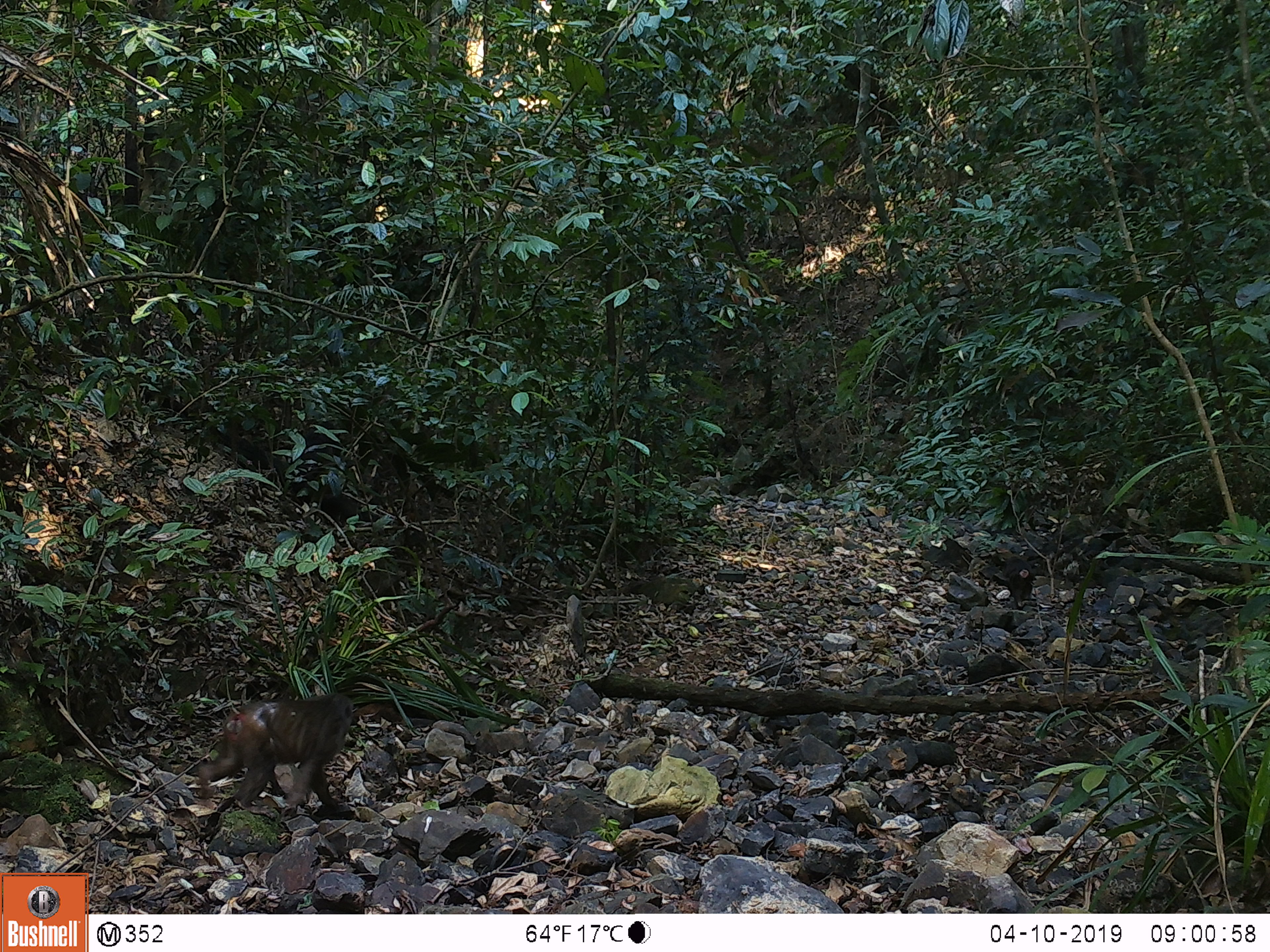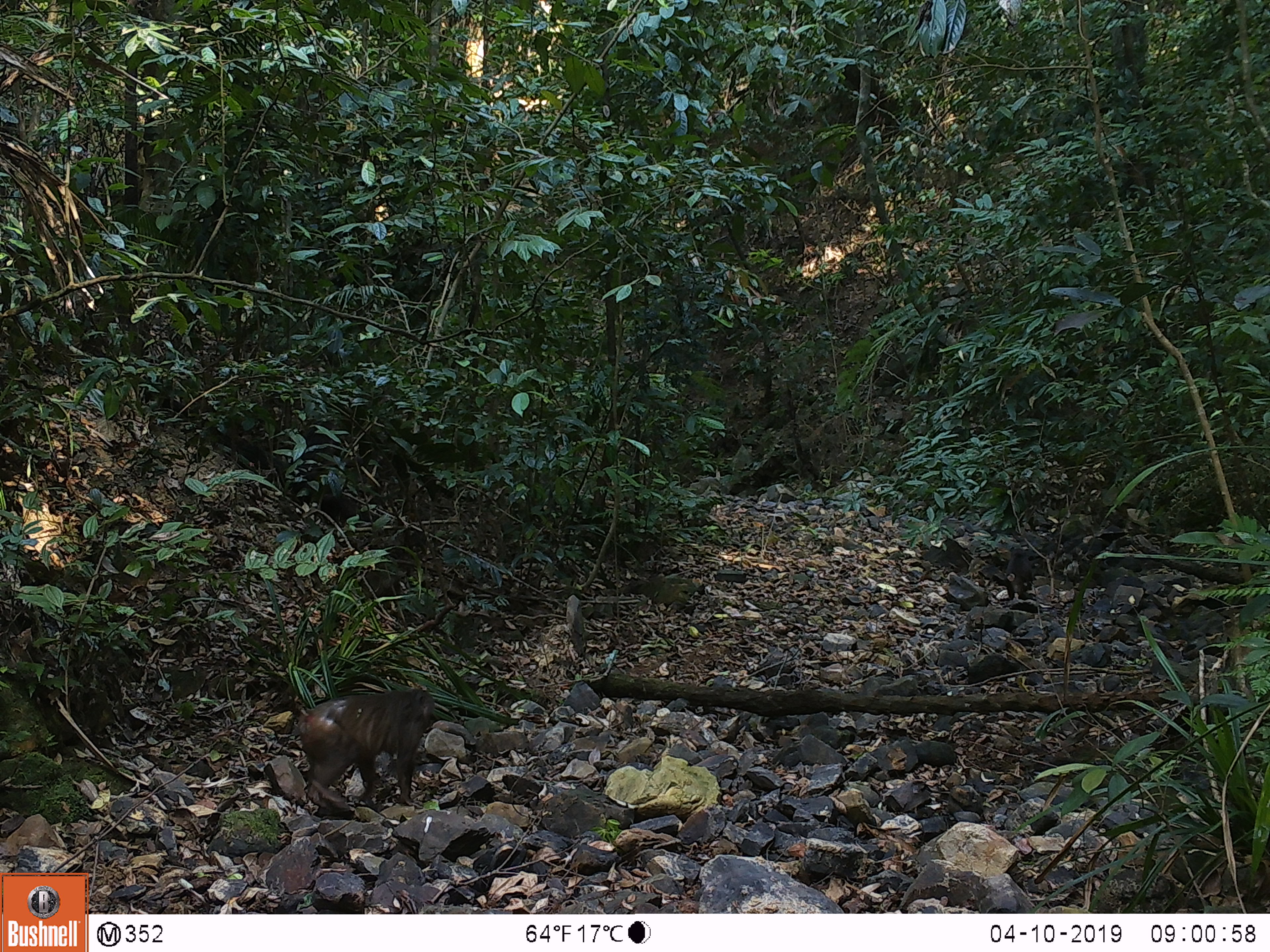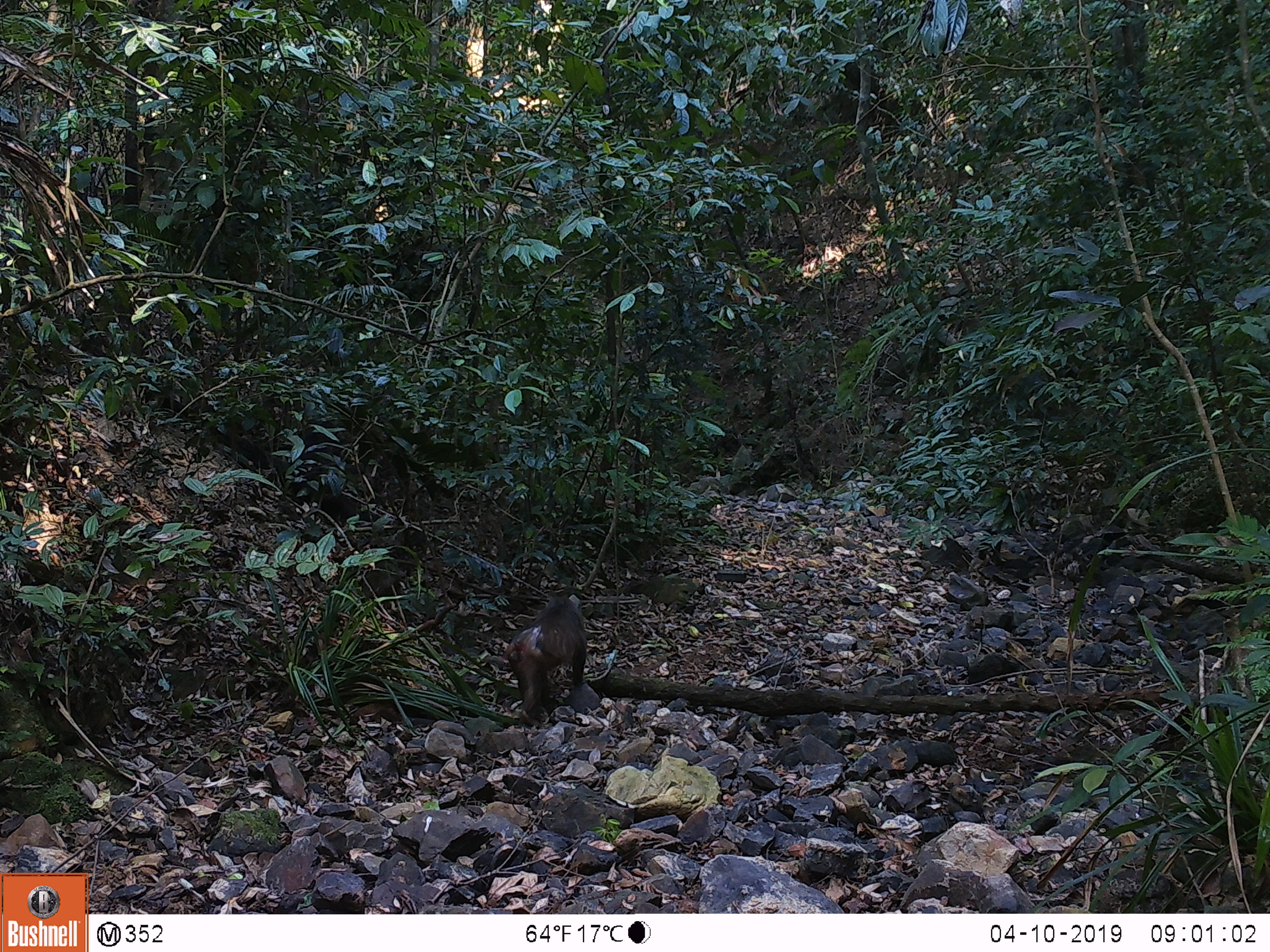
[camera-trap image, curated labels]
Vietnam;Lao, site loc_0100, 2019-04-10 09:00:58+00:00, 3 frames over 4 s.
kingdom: Animalia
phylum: Chordata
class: Mammalia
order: Primates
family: Cercopithecidae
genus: Macaca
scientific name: Macaca arctoides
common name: stump-tailed macaque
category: stump tailed macaque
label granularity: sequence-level